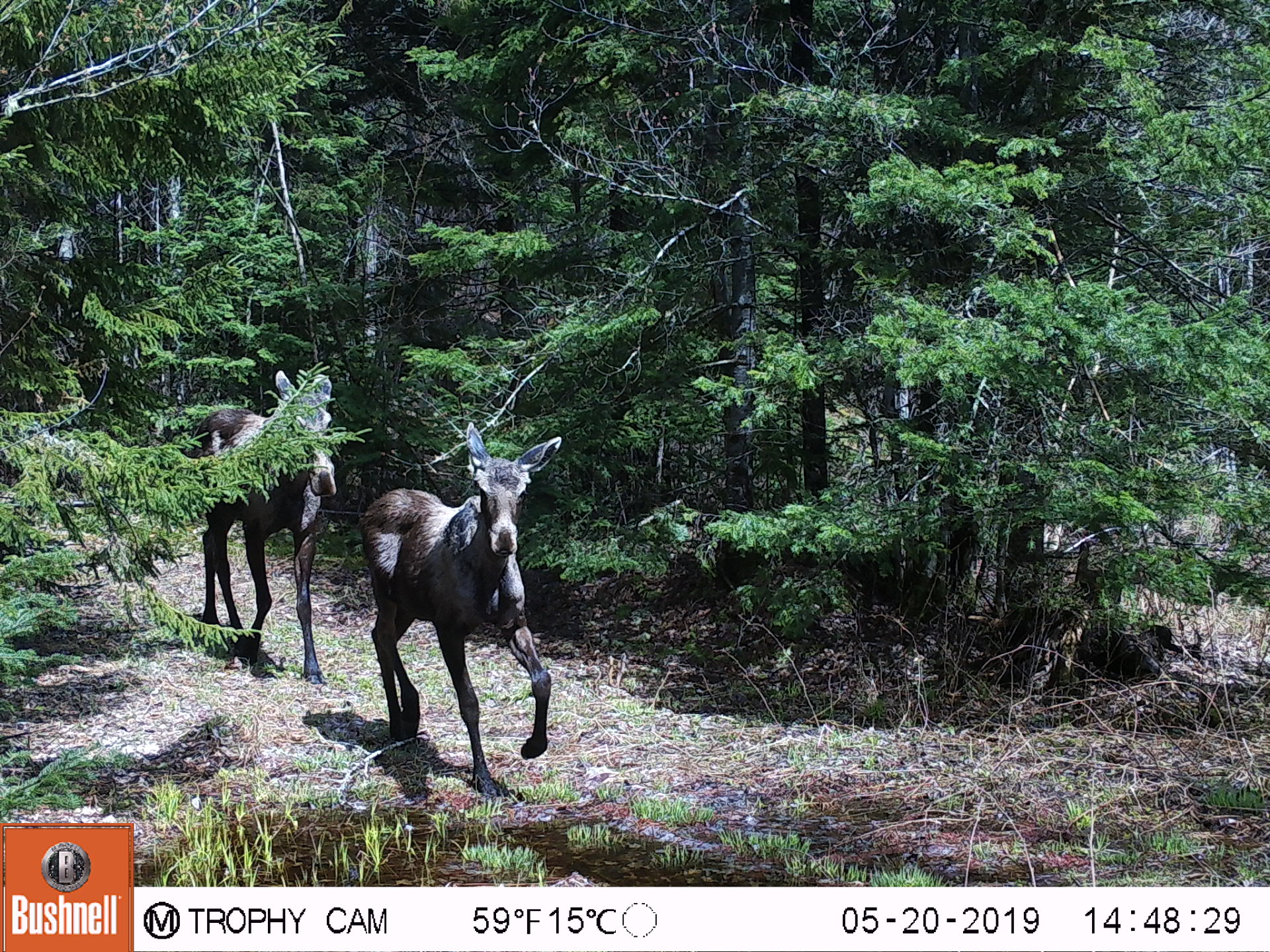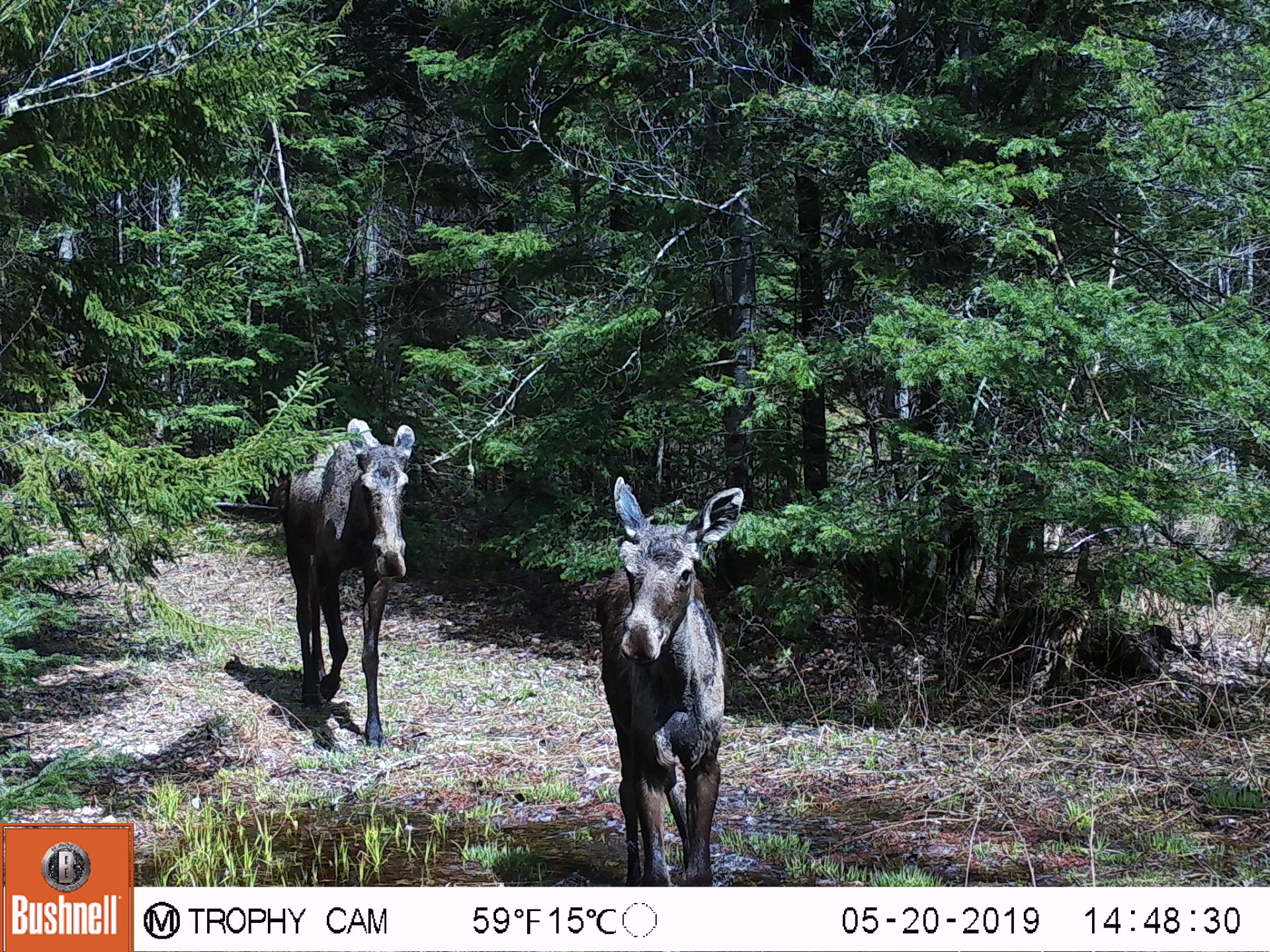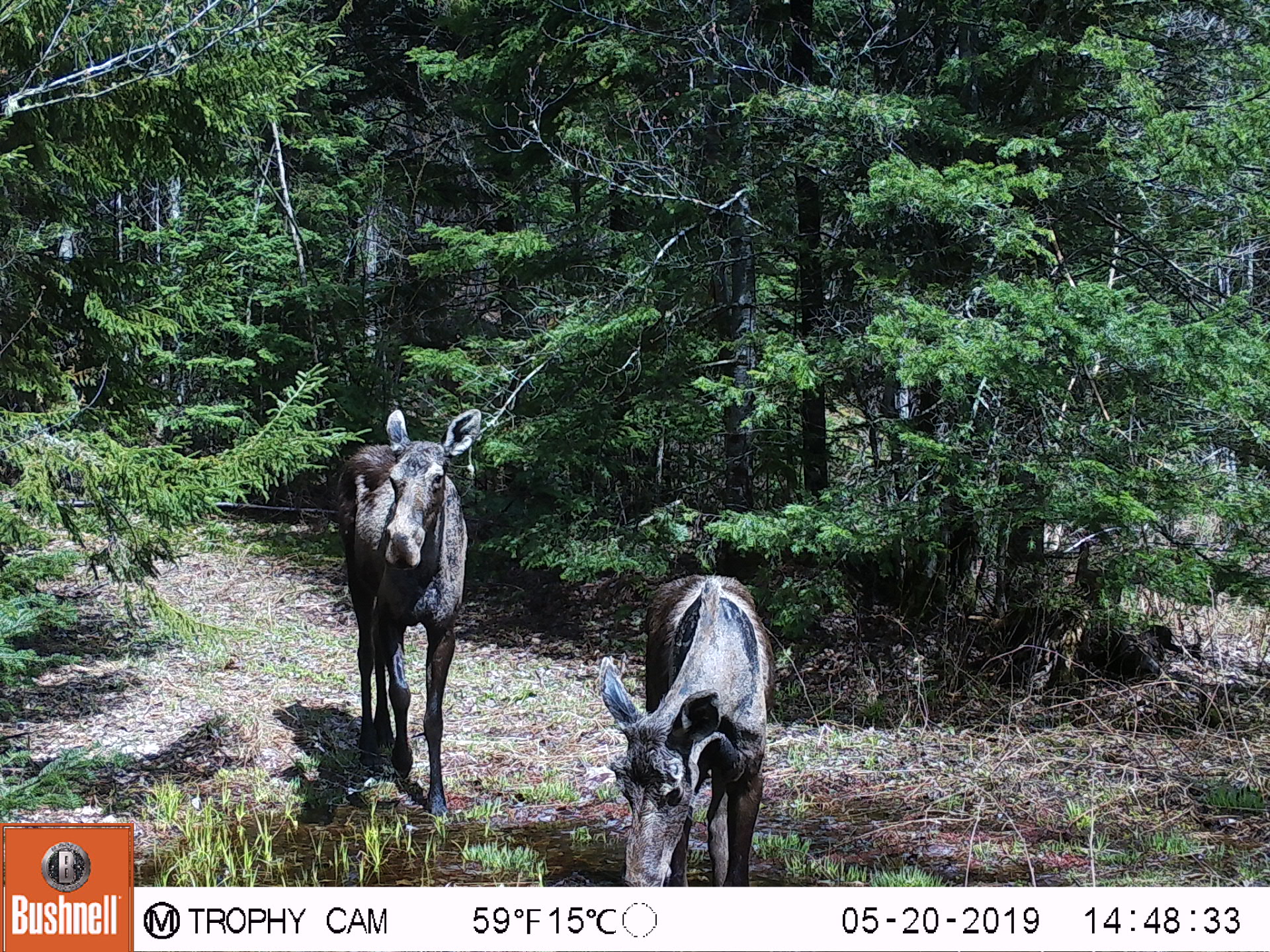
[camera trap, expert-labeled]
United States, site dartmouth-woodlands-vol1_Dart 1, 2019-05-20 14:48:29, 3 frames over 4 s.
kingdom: Animalia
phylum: Chordata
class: Mammalia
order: Artiodactyla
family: Cervidae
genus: Alces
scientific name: Alces alces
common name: moose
Moose (Alces alces).